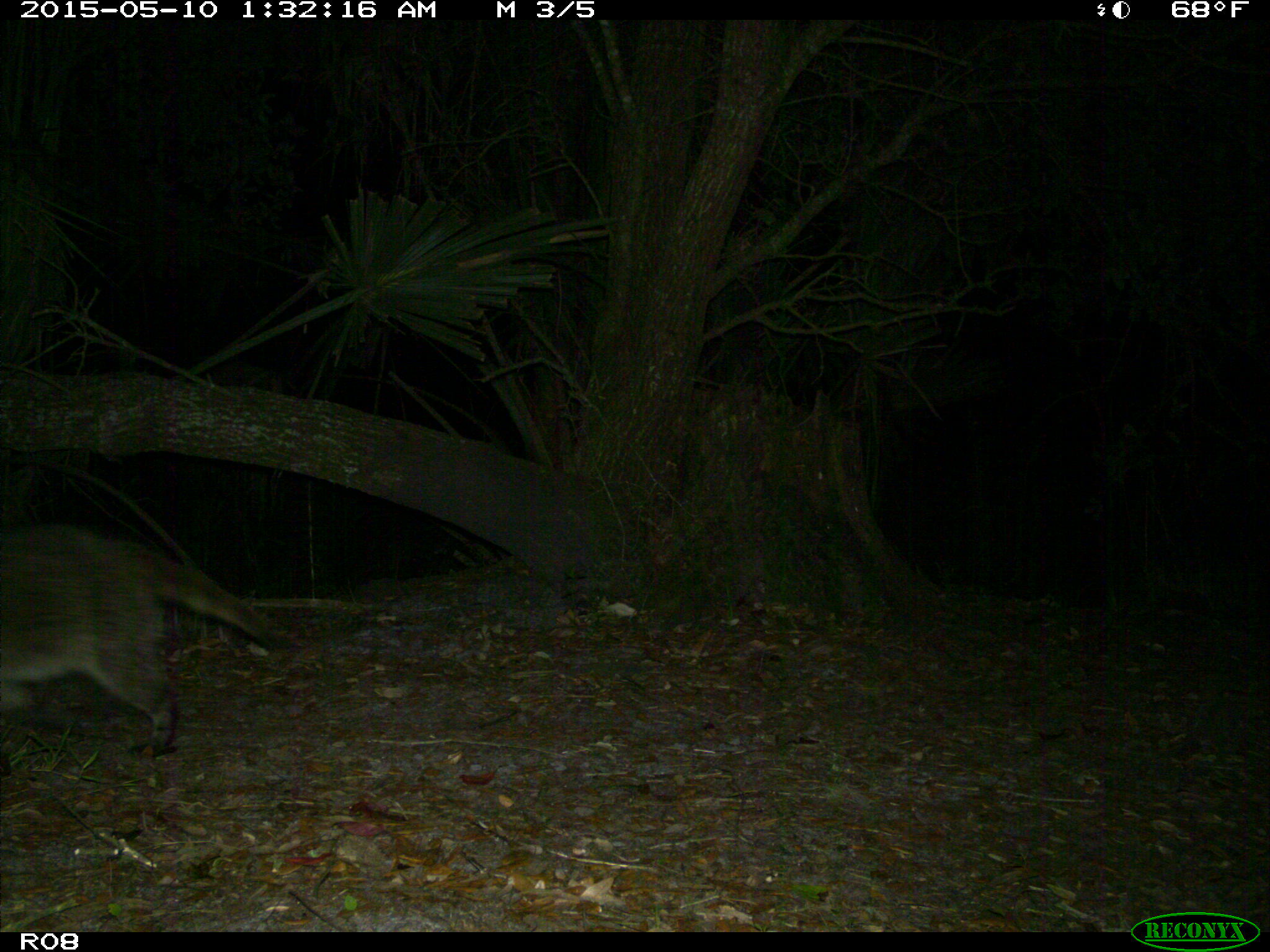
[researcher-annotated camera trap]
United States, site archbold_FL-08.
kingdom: Animalia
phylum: Chordata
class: Mammalia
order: Carnivora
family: Procyonidae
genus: Procyon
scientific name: Procyon lotor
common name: common raccoon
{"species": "Procyon lotor (common raccoon)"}